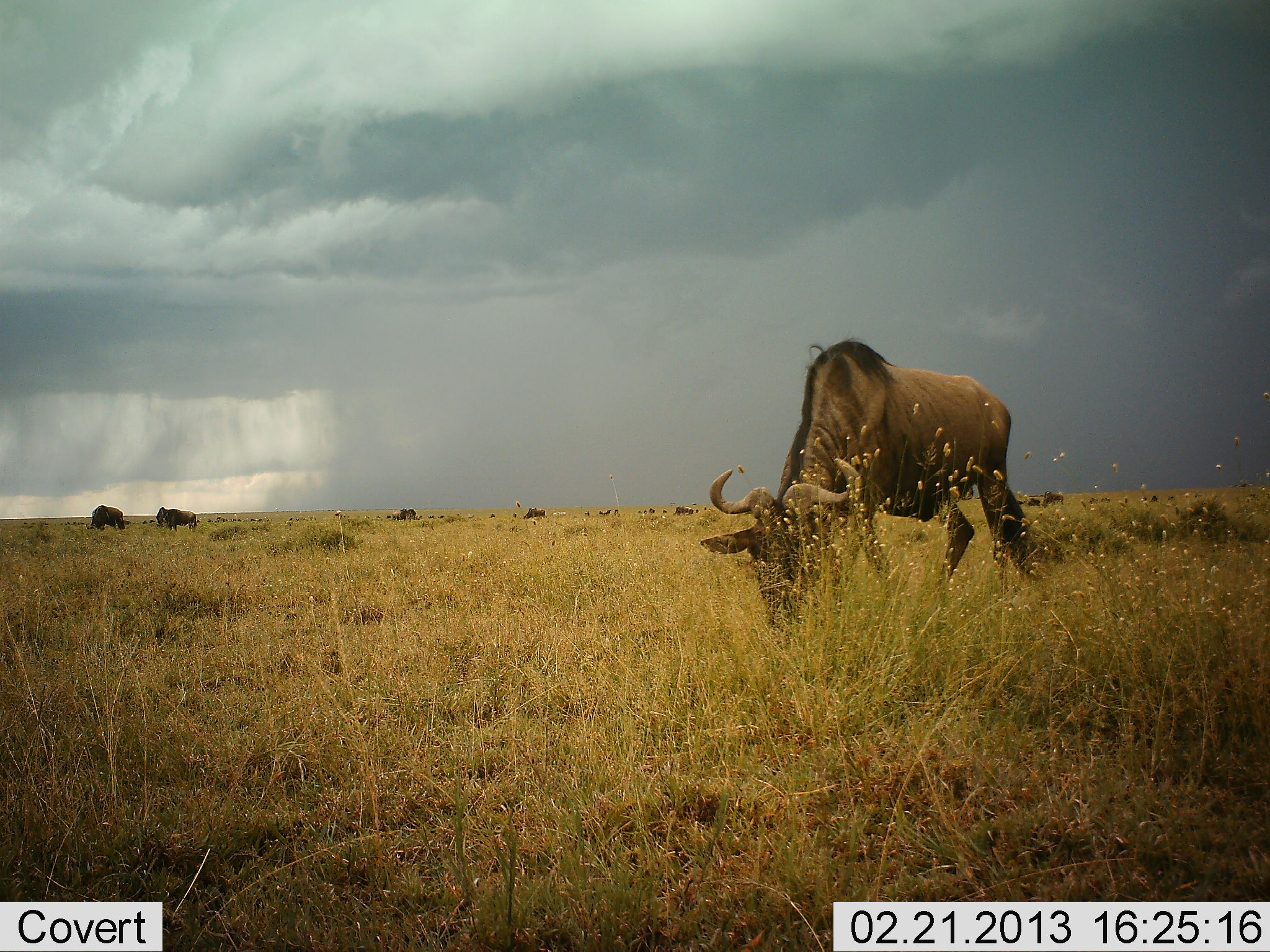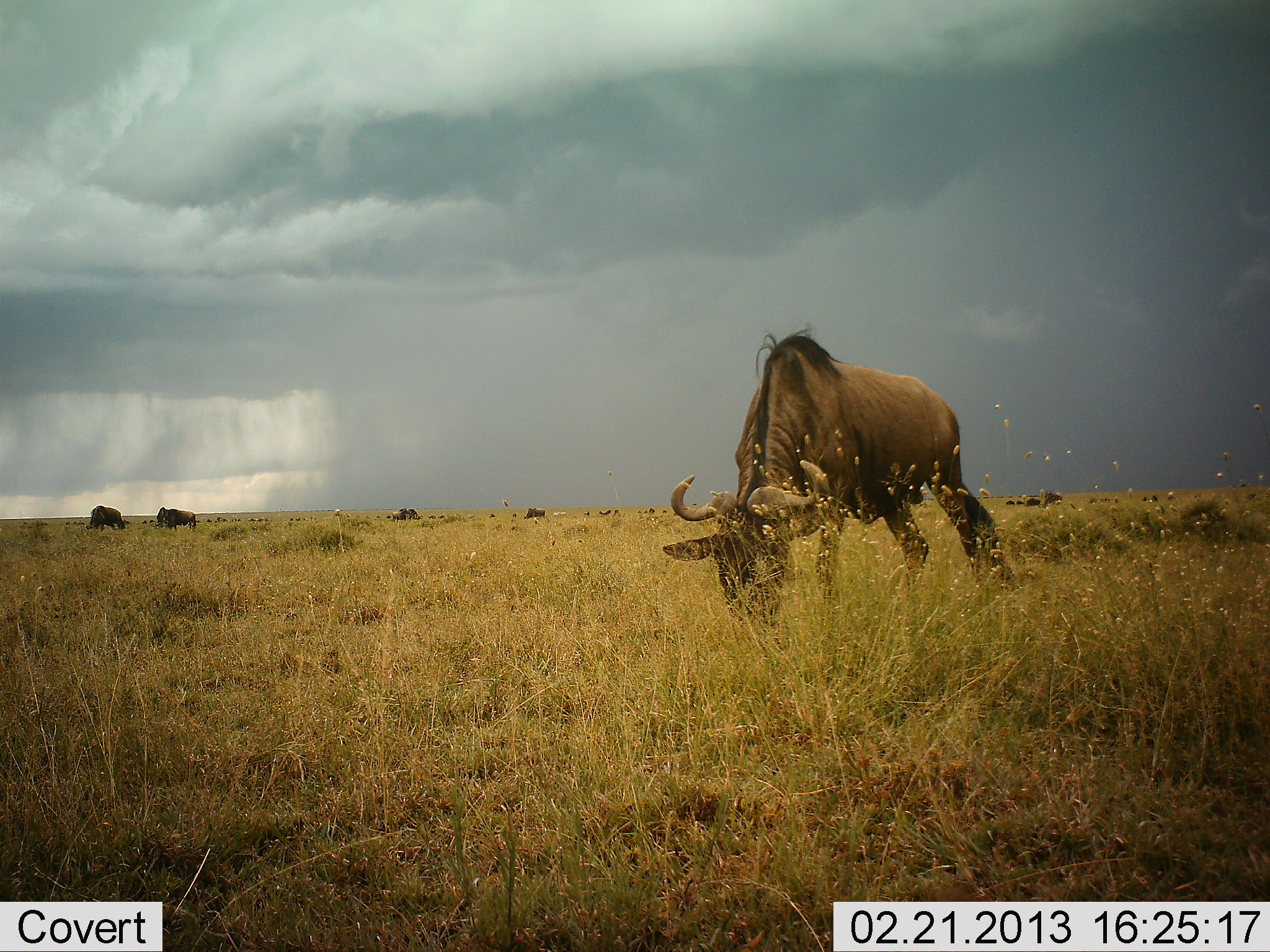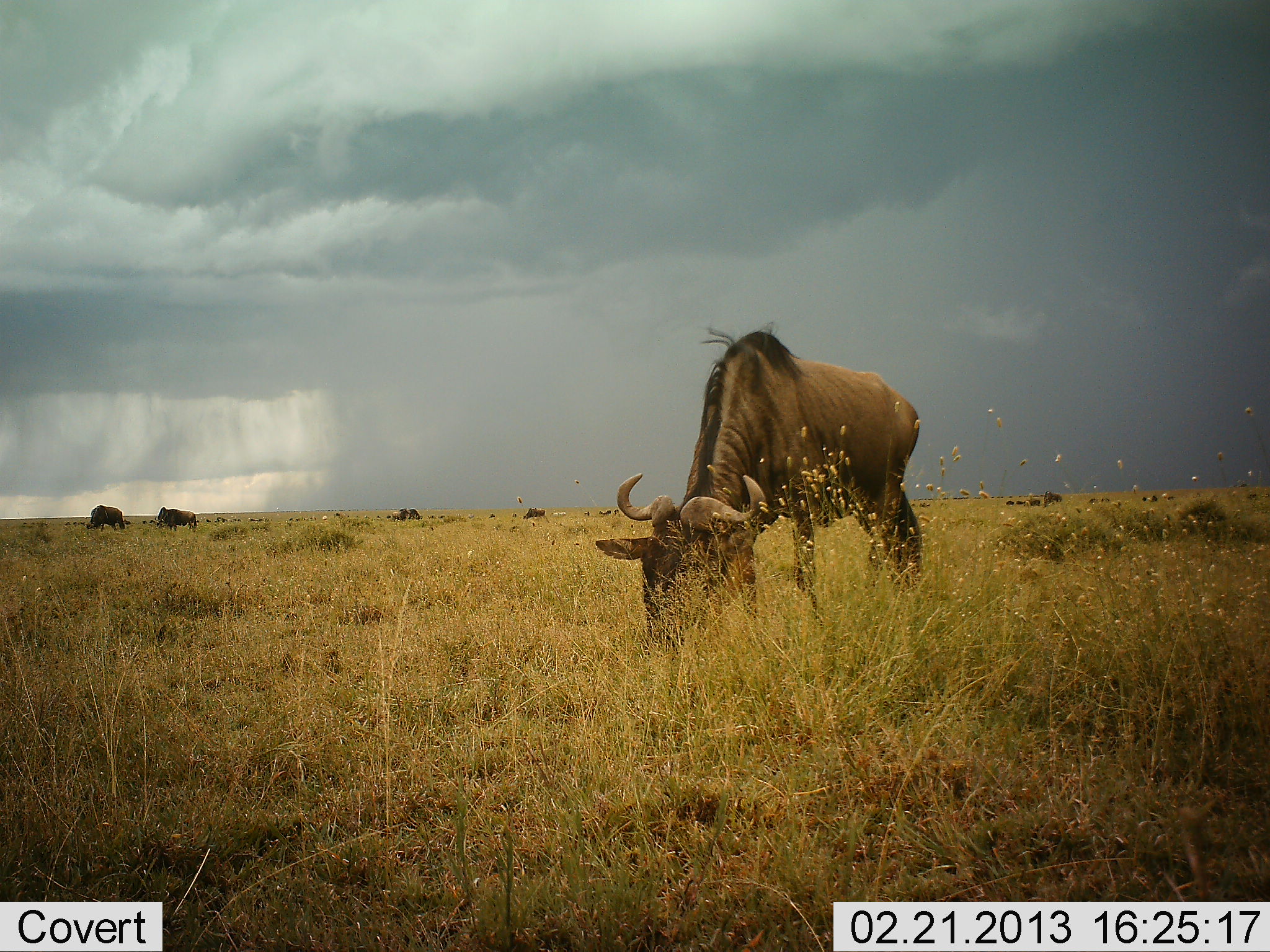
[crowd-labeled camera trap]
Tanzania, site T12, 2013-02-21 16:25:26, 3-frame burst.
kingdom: Animalia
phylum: Chordata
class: Mammalia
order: Artiodactyla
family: Bovidae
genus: Connochaetes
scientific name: Connochaetes taurinus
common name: blue wildebeest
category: wildebeest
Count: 6.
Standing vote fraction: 50%.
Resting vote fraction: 0%.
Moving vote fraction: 27%.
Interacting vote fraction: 0%.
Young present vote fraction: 0%.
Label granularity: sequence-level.